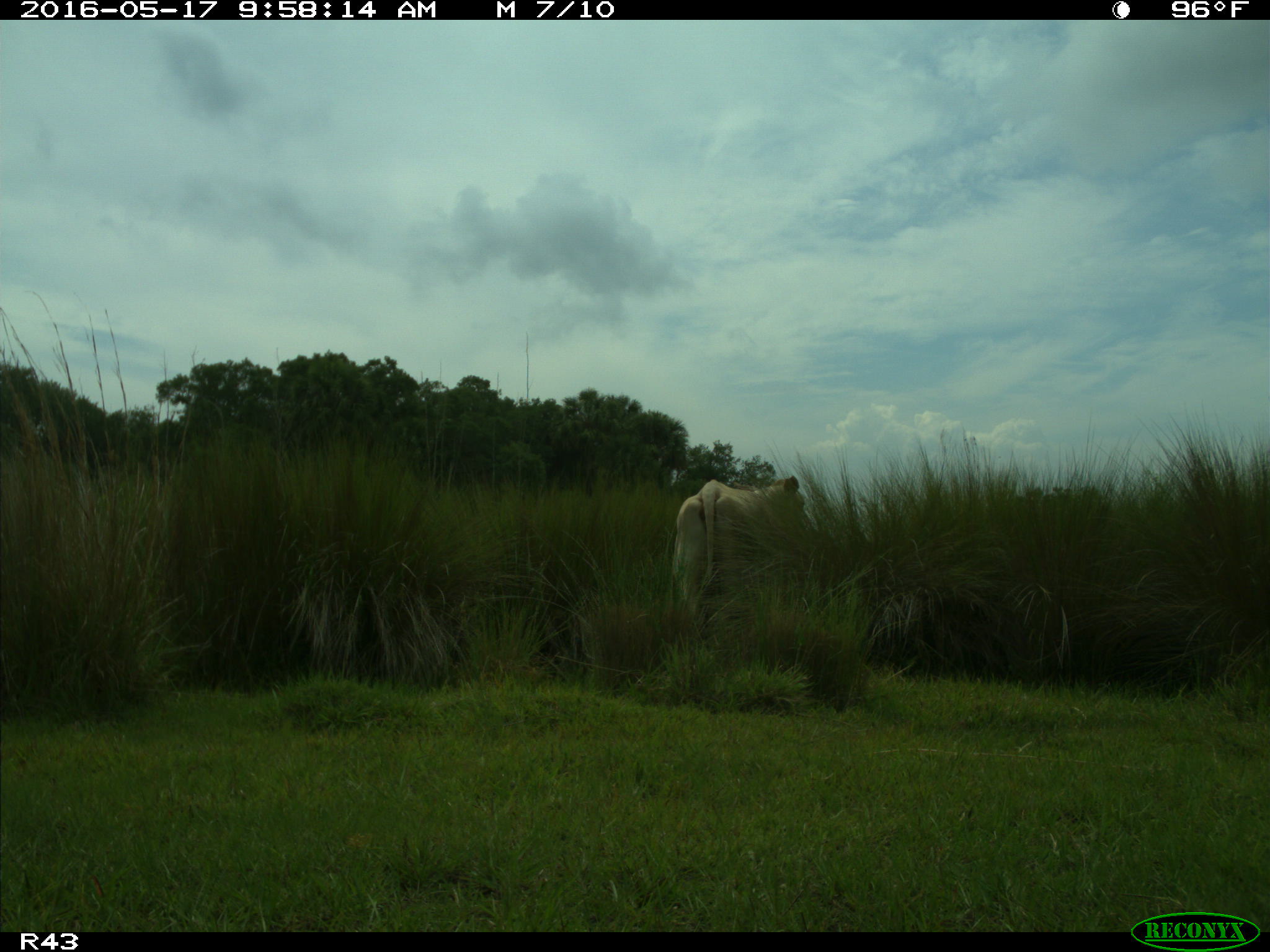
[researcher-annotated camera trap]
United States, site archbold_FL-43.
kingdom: Animalia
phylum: Chordata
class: Mammalia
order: Artiodactyla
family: Bovidae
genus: Bos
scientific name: Bos taurus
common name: domestic cow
Bos taurus (domestic cow).